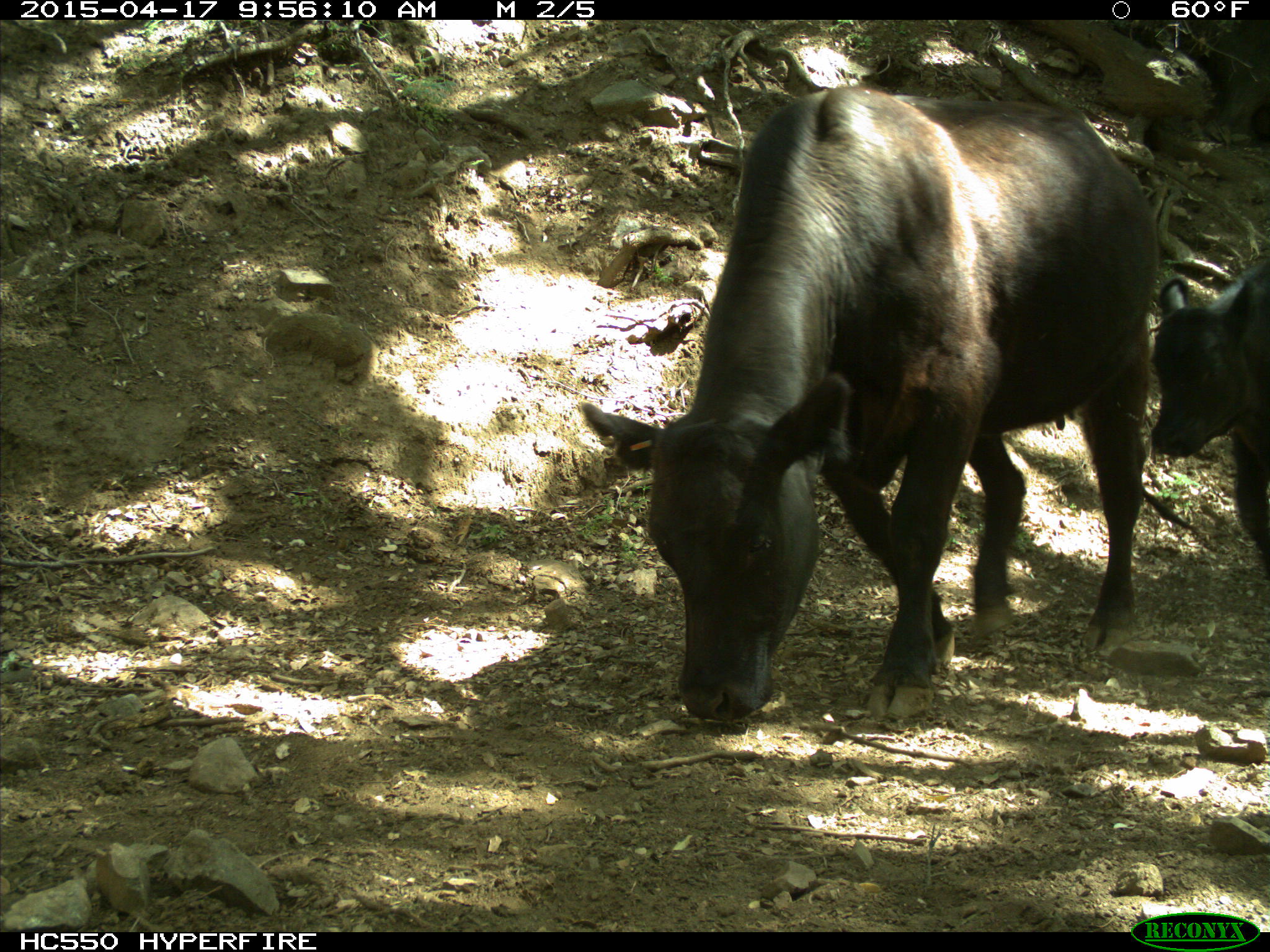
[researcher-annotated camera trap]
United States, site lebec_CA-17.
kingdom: Animalia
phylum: Chordata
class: Mammalia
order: Artiodactyla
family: Bovidae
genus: Bos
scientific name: Bos taurus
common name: domestic cow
Bos taurus (domestic cow).